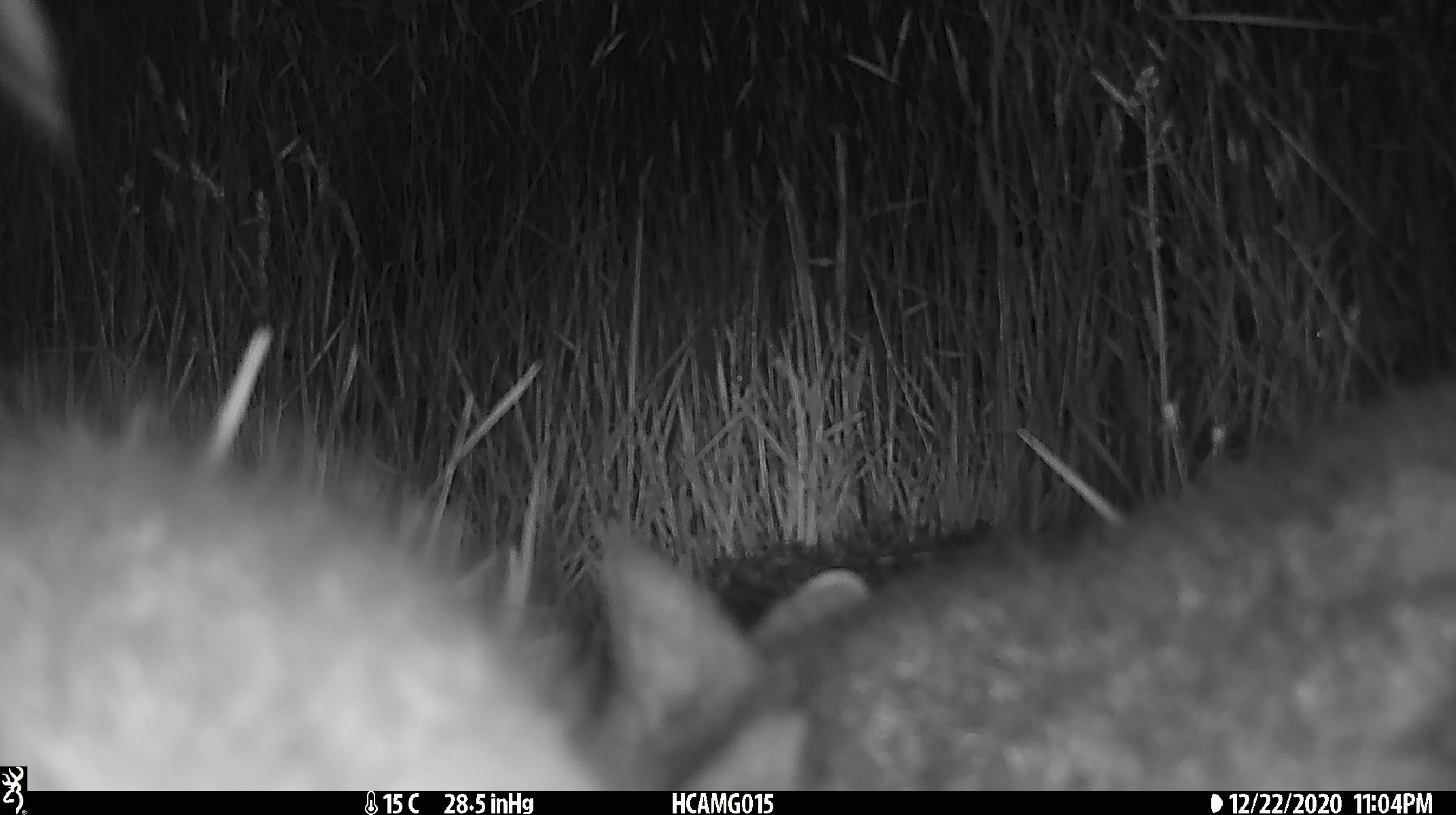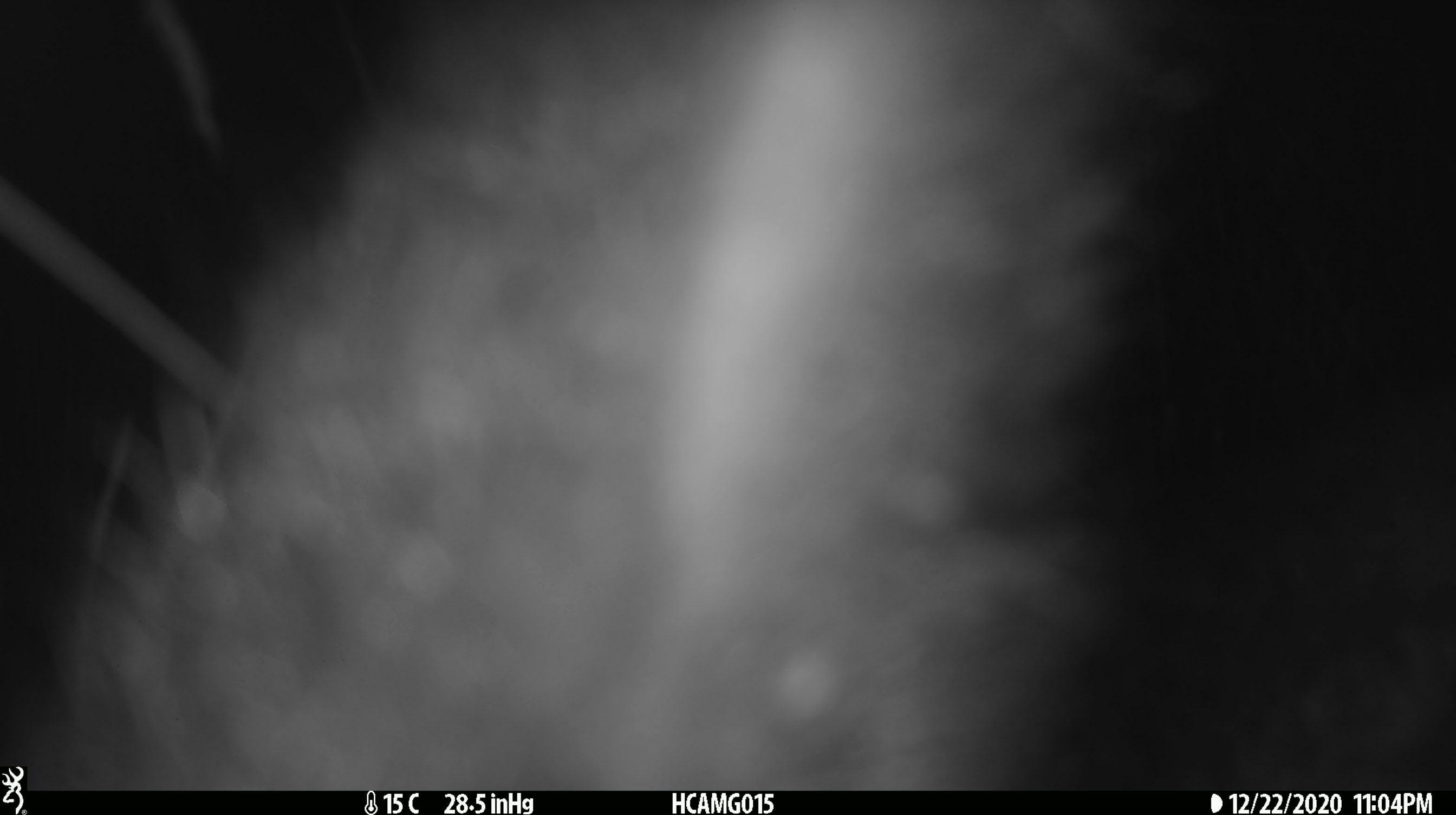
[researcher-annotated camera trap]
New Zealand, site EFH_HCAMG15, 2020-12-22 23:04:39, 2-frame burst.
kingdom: Animalia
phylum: Chordata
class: Mammalia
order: Diprotodontia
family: Phalangeridae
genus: Trichosurus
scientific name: Trichosurus vulpecula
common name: common brushtail possum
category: possum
Possum (common brushtail possum) (Trichosurus vulpecula).